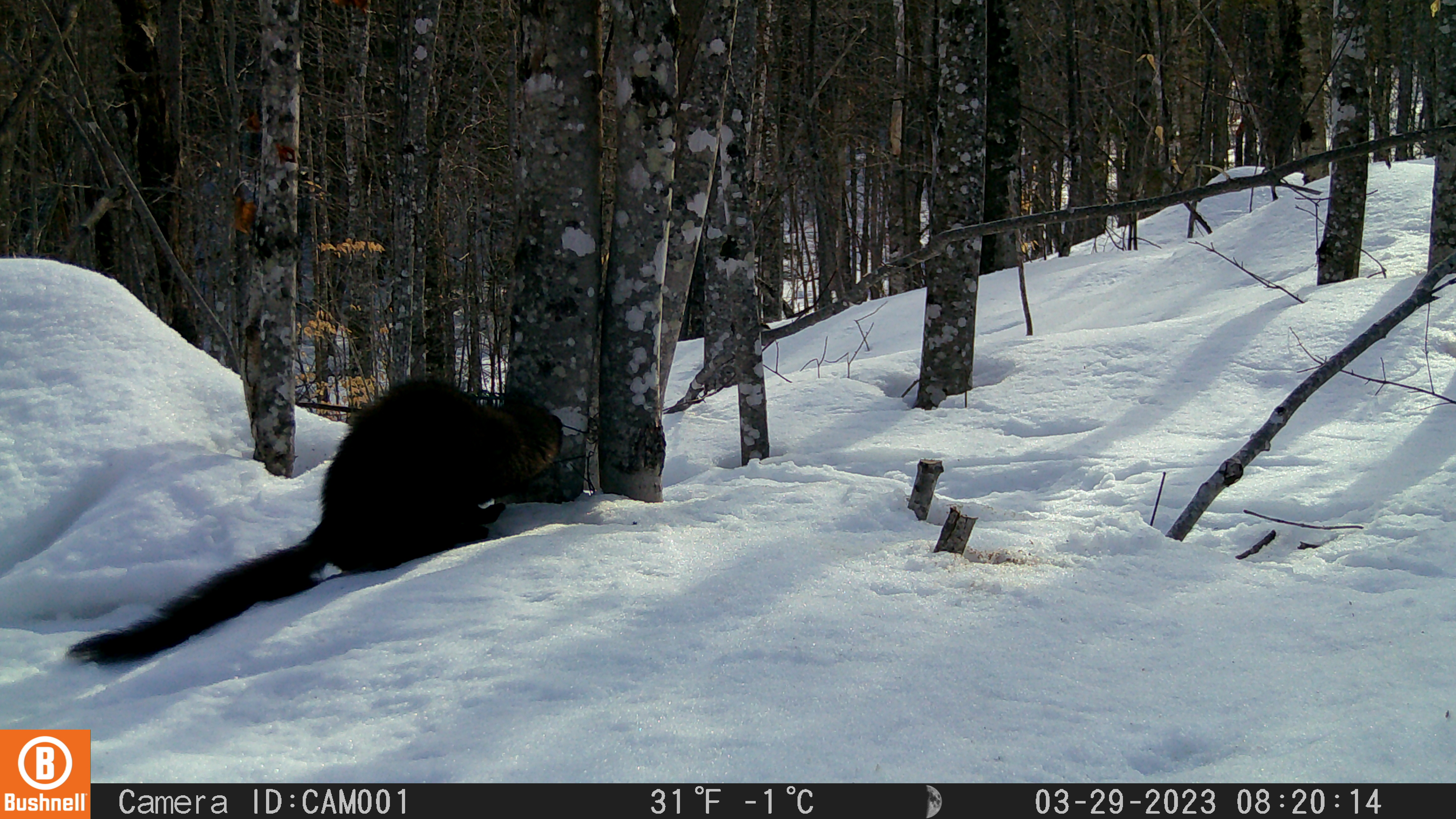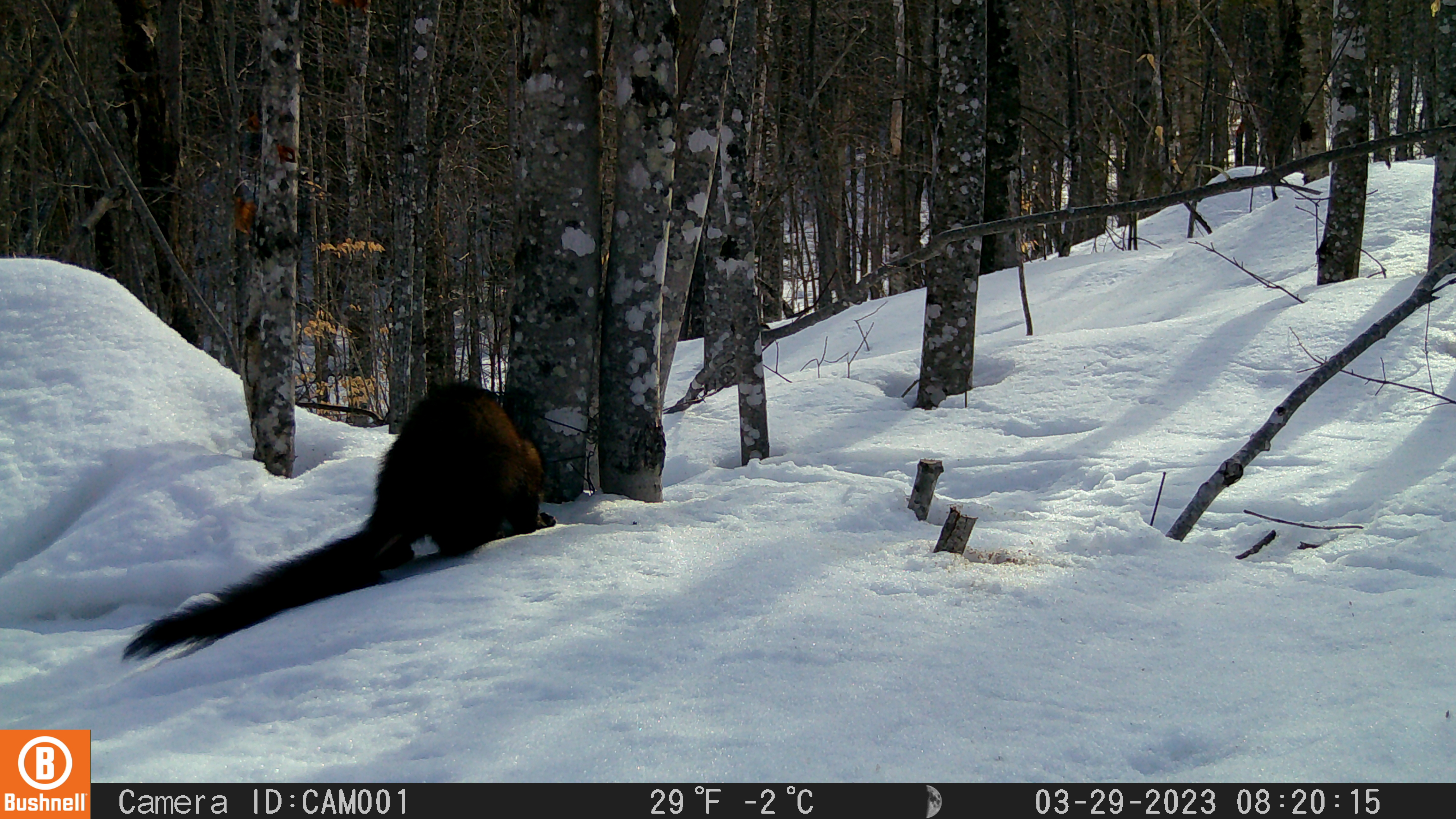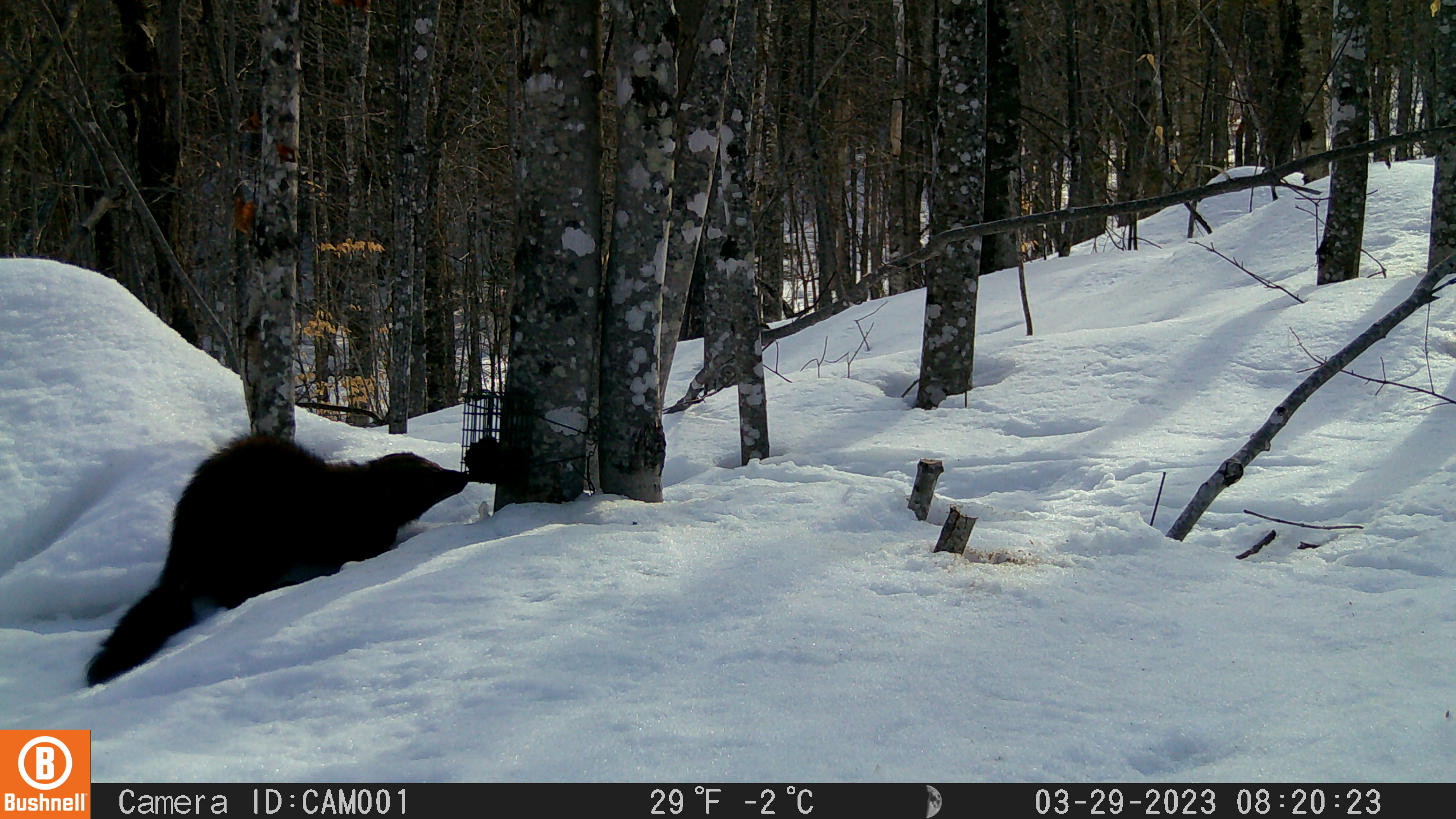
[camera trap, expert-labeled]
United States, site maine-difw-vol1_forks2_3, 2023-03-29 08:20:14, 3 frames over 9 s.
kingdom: Animalia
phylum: Chordata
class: Mammalia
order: Carnivora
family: Mustelidae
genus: Pekania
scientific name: Pekania pennanti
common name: fisher